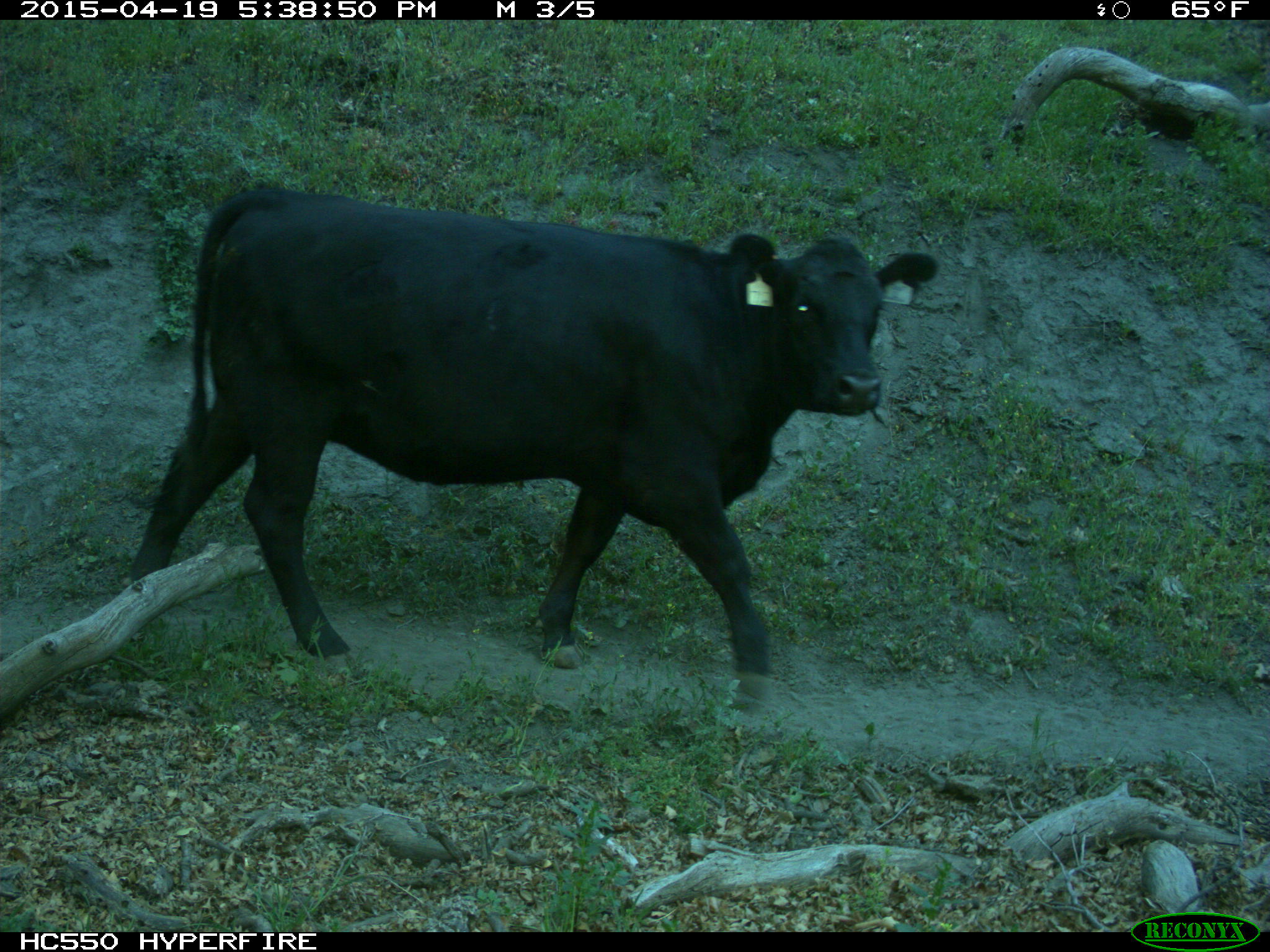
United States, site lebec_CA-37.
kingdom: Animalia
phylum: Chordata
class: Mammalia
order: Artiodactyla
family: Bovidae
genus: Bos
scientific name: Bos taurus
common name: domestic cow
Bos taurus (domestic cow).